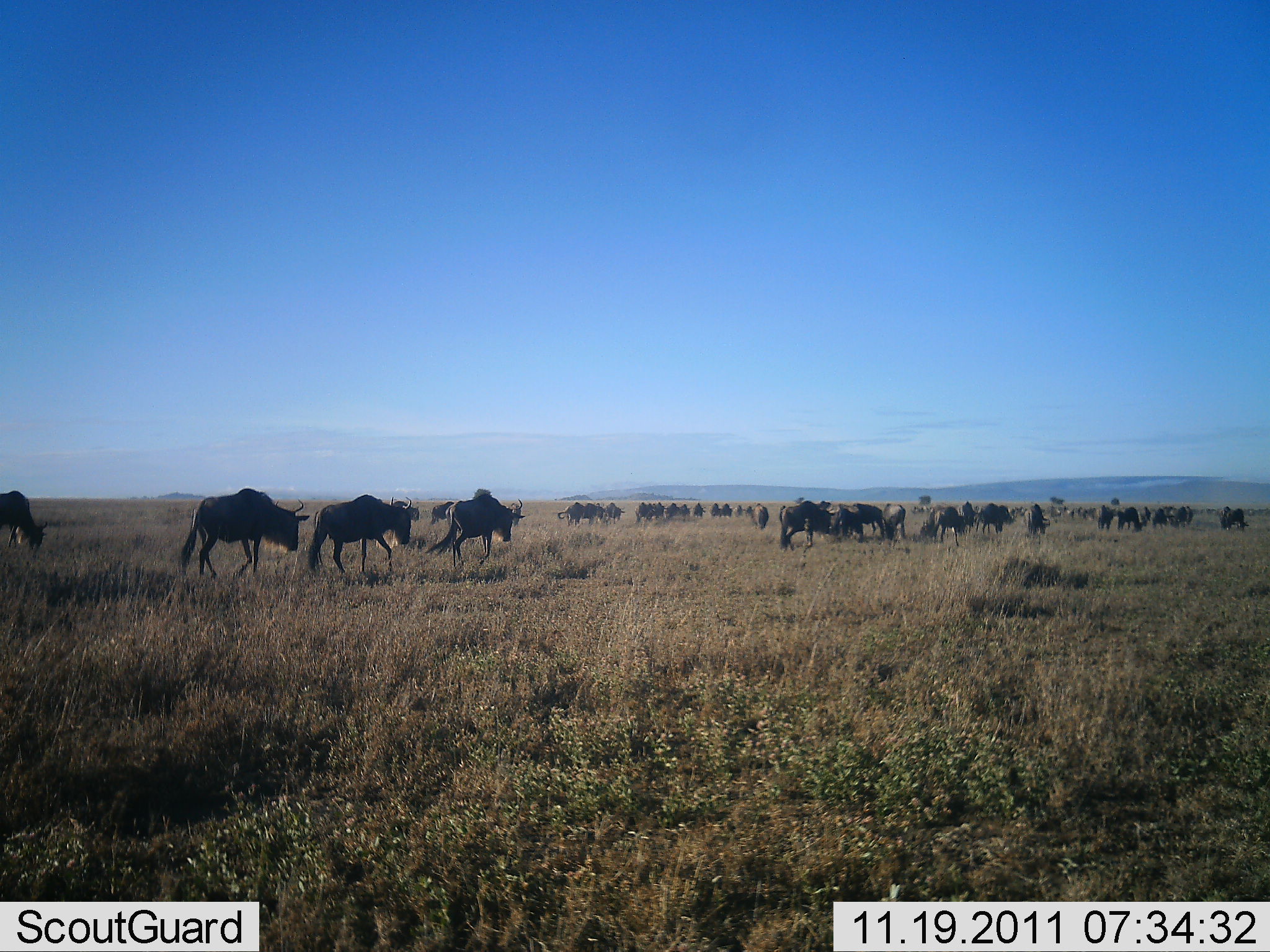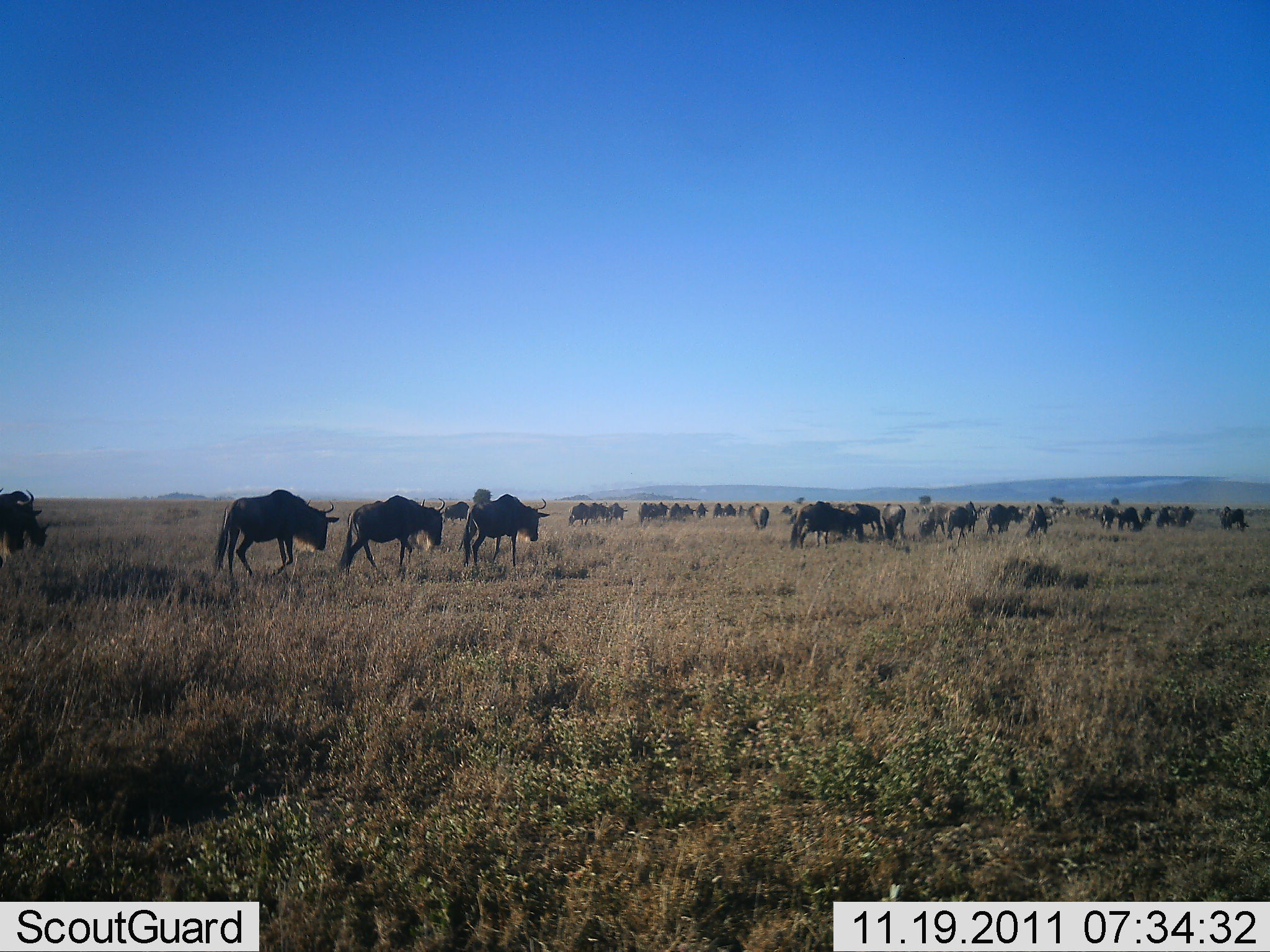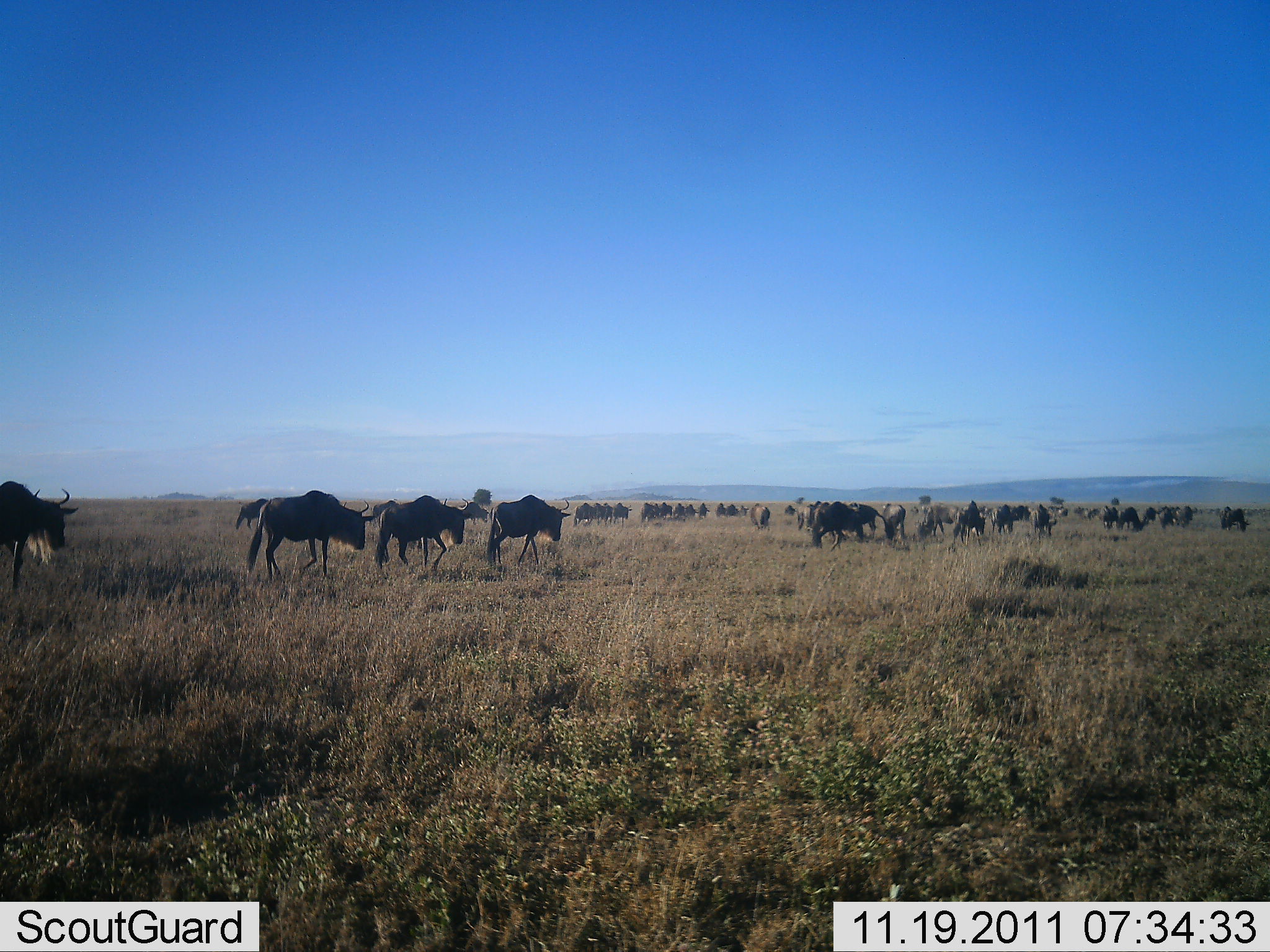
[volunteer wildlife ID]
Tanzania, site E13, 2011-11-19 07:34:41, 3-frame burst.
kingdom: Animalia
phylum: Chordata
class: Mammalia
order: Artiodactyla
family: Bovidae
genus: Connochaetes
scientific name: Connochaetes taurinus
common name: blue wildebeest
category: wildebeest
Wildebeest (blue wildebeest) (Connochaetes taurinus), count 51+. Behavior (volunteer vote fractions): standing 15%, resting 0%, moving 100%, interacting 0%. Young present (vote fraction): 0%. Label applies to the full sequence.